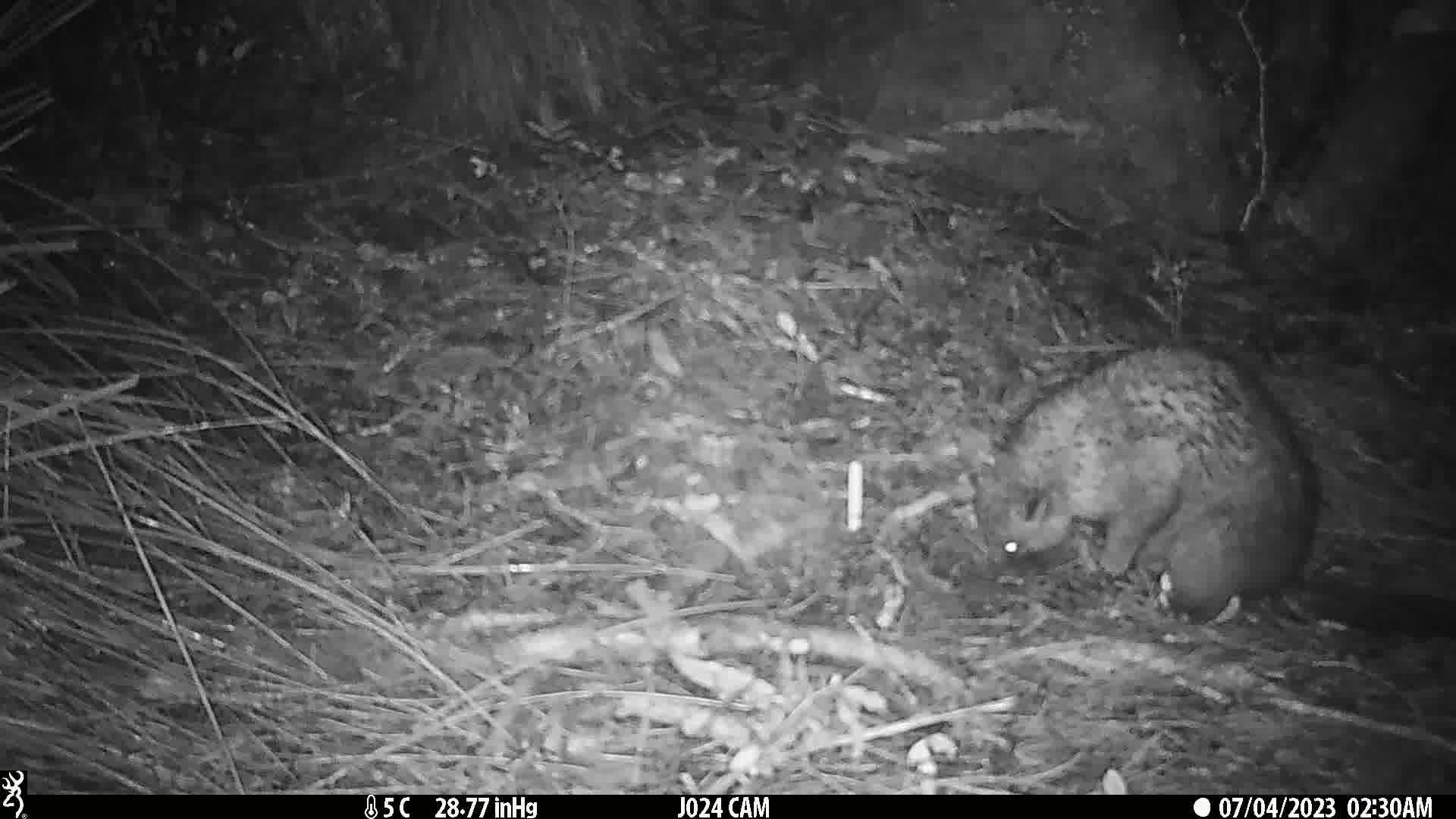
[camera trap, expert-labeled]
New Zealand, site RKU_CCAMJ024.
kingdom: Animalia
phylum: Chordata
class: Mammalia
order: Diprotodontia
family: Phalangeridae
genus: Trichosurus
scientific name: Trichosurus vulpecula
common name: common brushtail possum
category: possum